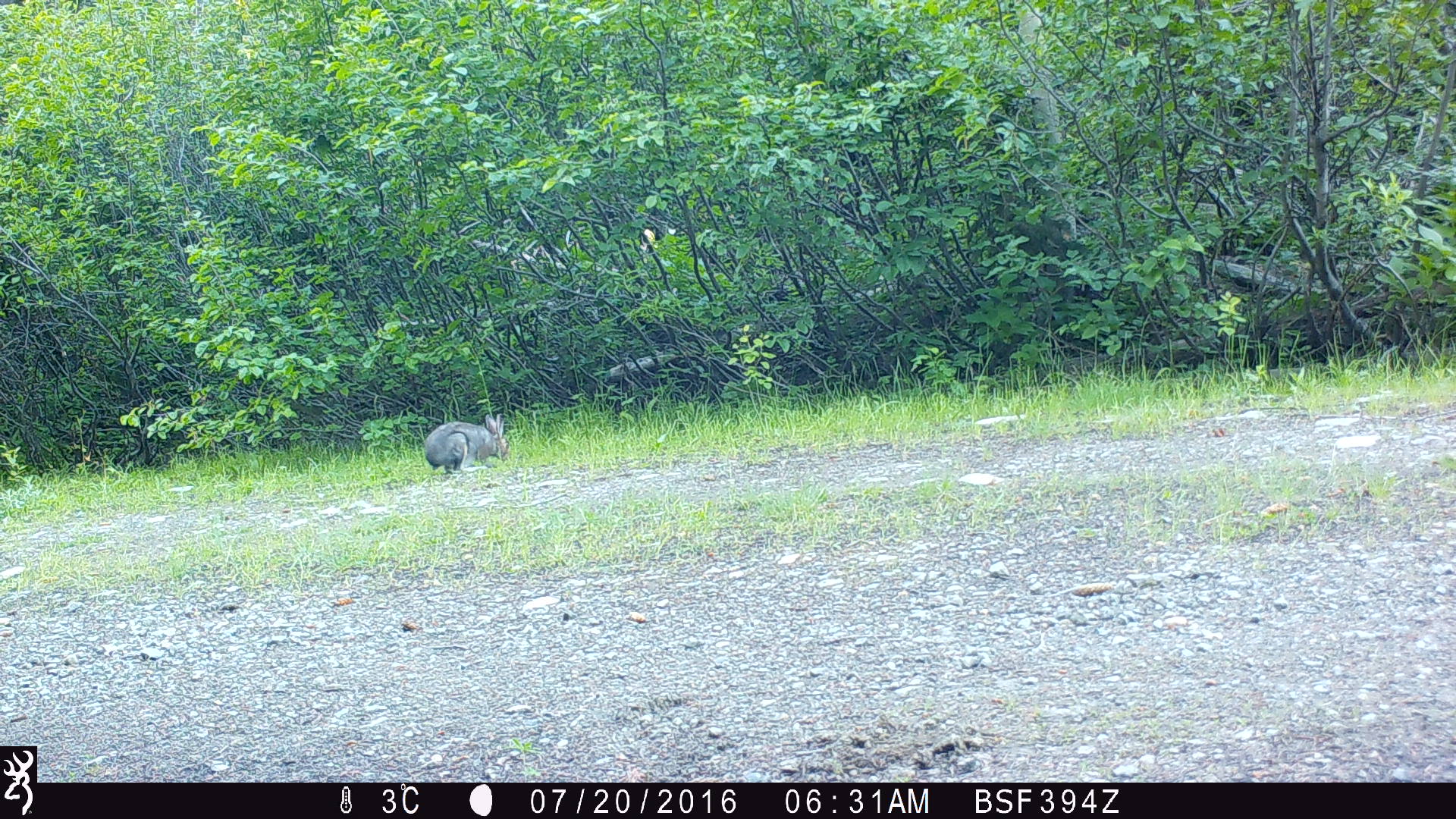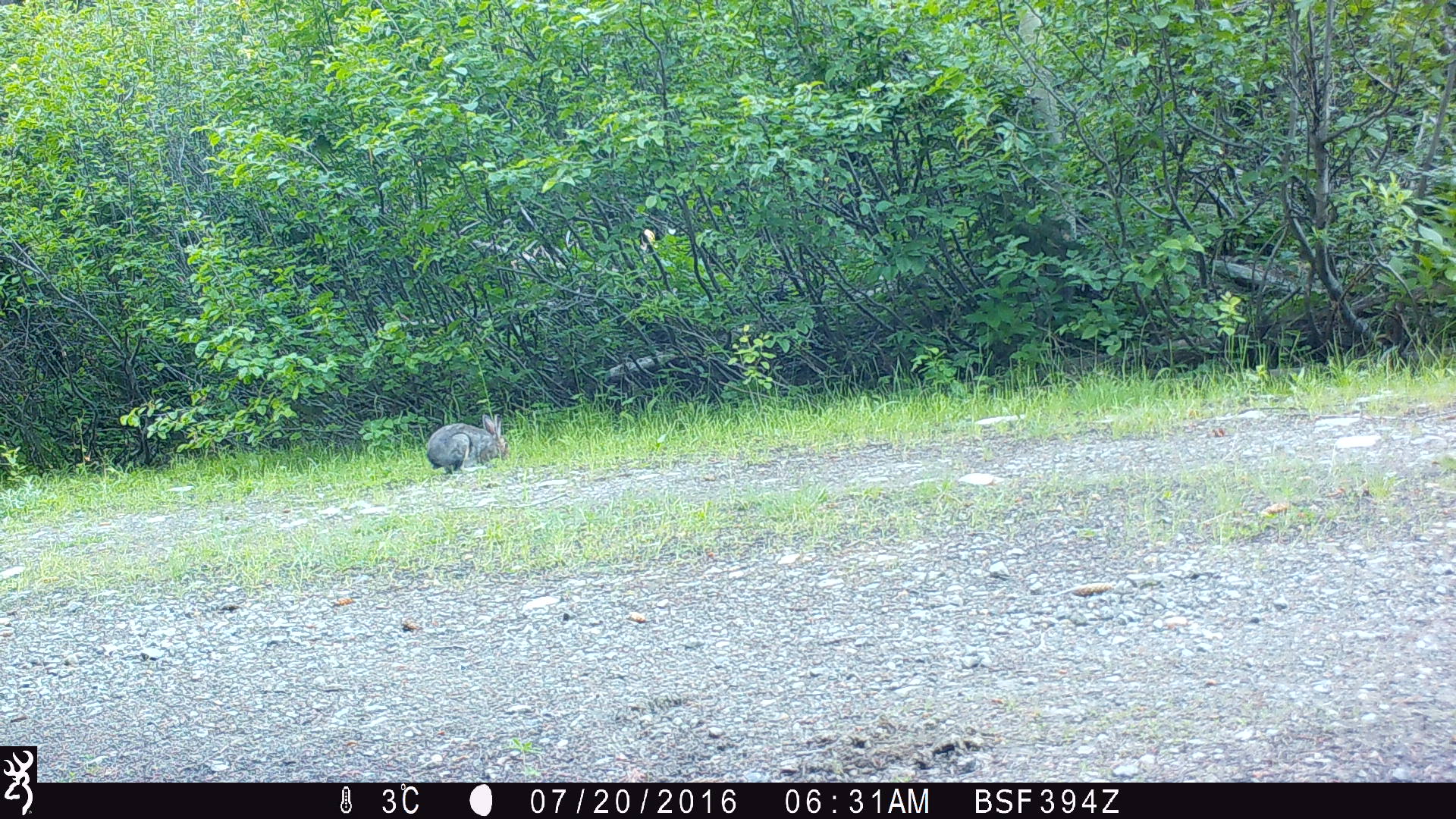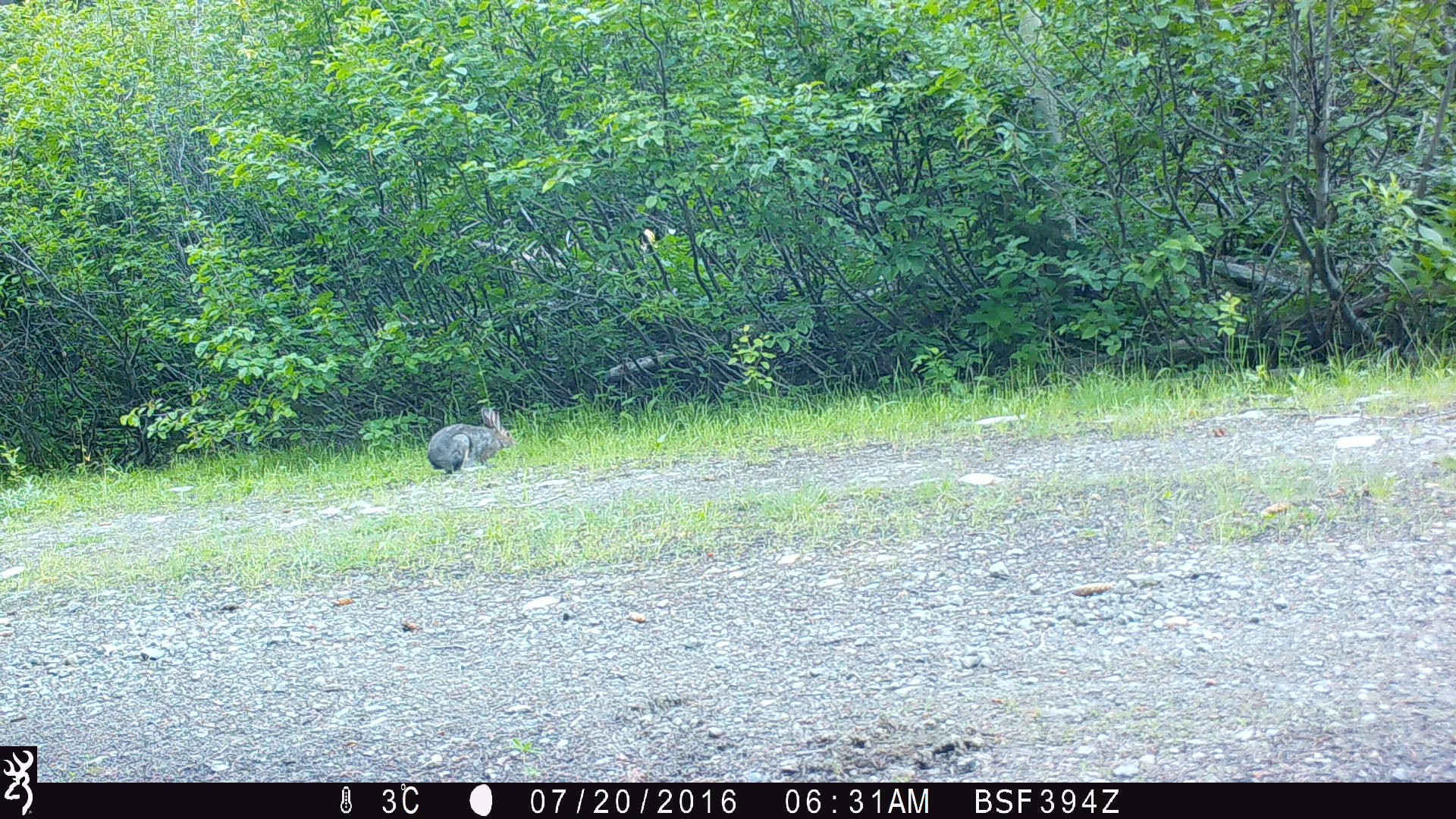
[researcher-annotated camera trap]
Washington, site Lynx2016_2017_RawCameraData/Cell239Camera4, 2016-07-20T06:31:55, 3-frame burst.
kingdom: Animalia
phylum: Chordata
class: Mammalia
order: Lagomorpha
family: Leporidae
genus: Lepus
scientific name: Lepus americanus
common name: snowshoe hare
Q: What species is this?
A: Lepus americanus (snowshoe hare).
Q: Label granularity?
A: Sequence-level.